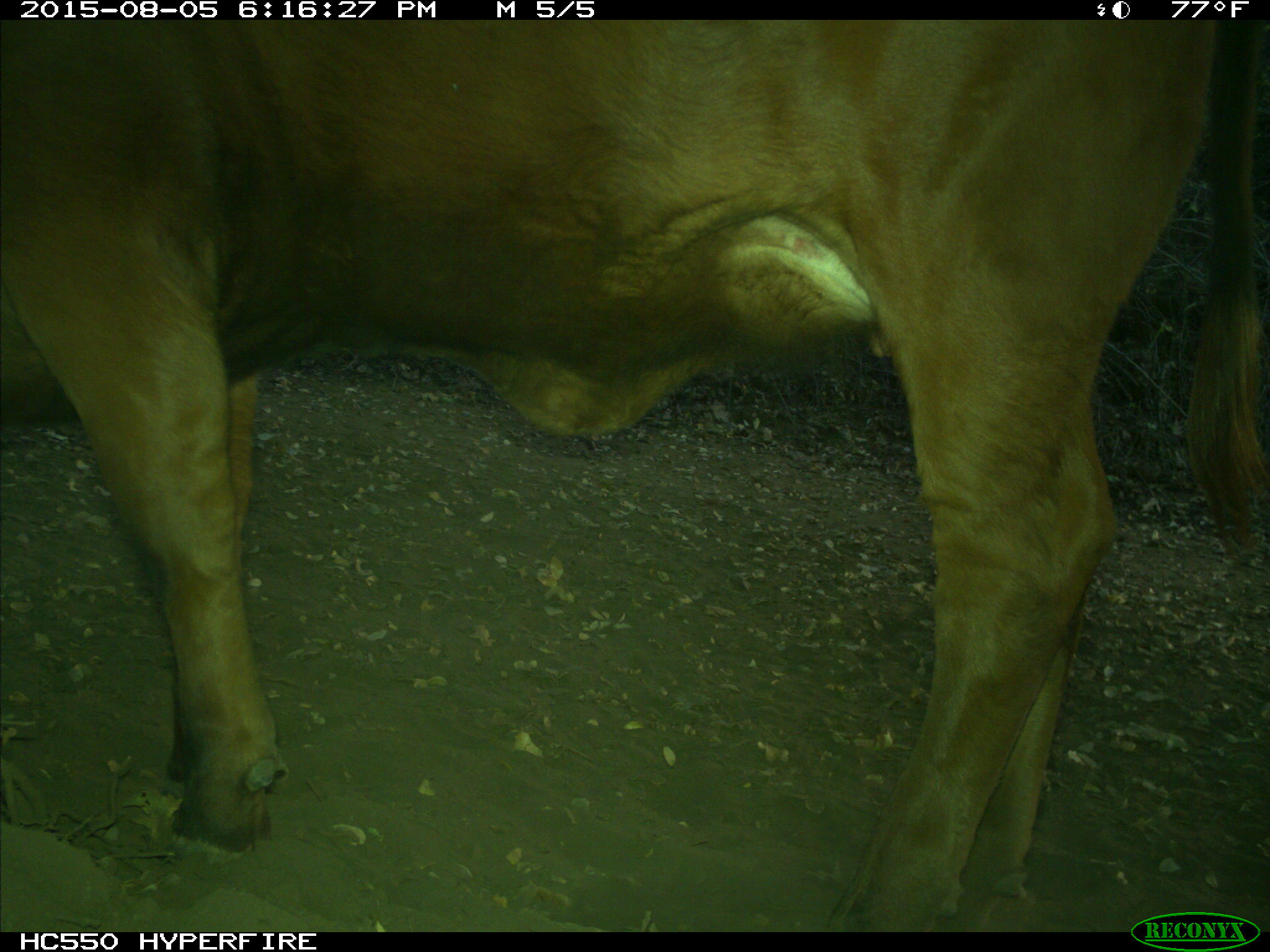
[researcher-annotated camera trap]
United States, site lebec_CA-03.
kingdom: Animalia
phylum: Chordata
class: Mammalia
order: Artiodactyla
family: Bovidae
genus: Bos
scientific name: Bos taurus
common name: domestic cow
Bos taurus (domestic cow).